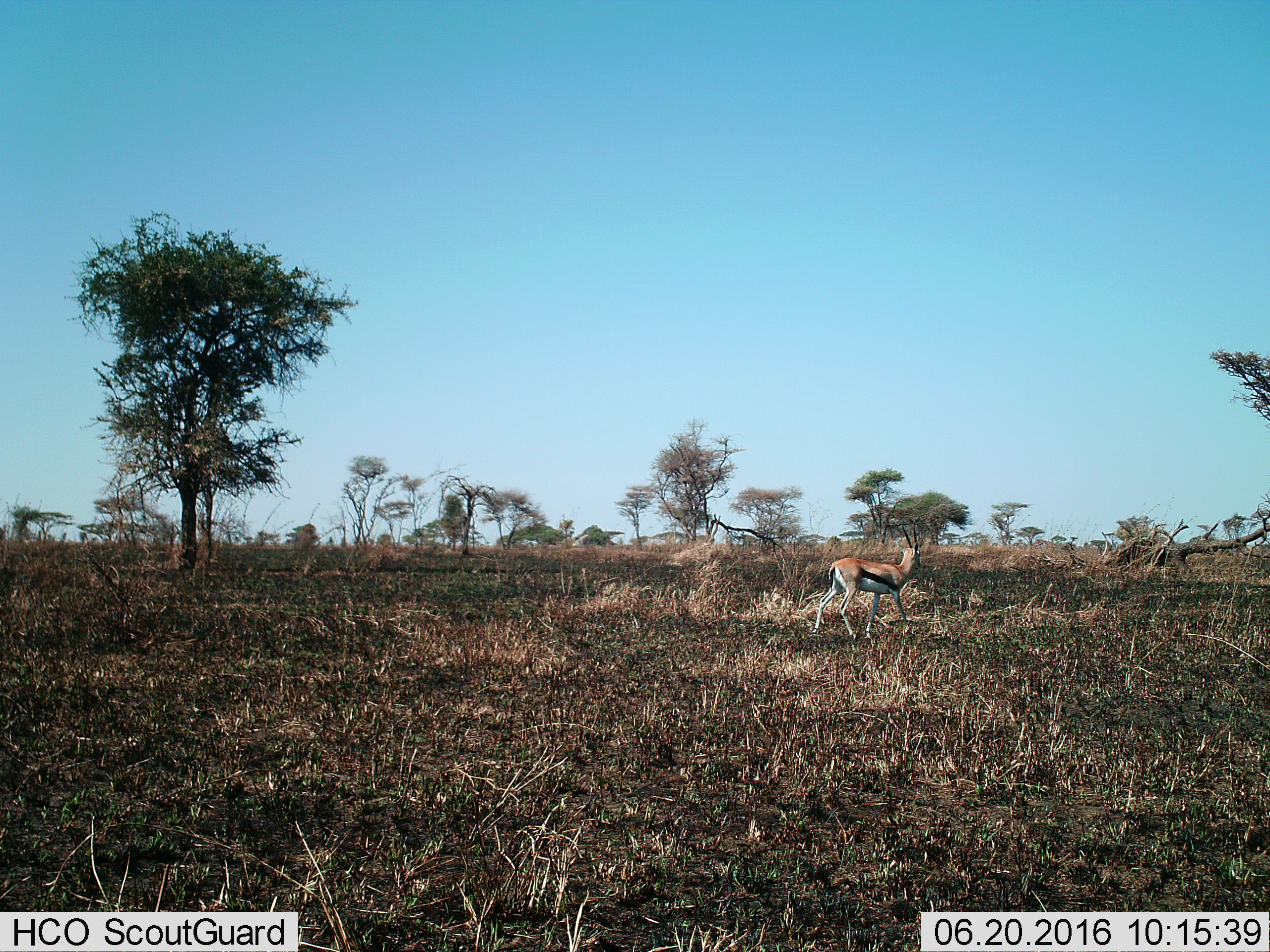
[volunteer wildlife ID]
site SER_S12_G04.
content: unidentified animal